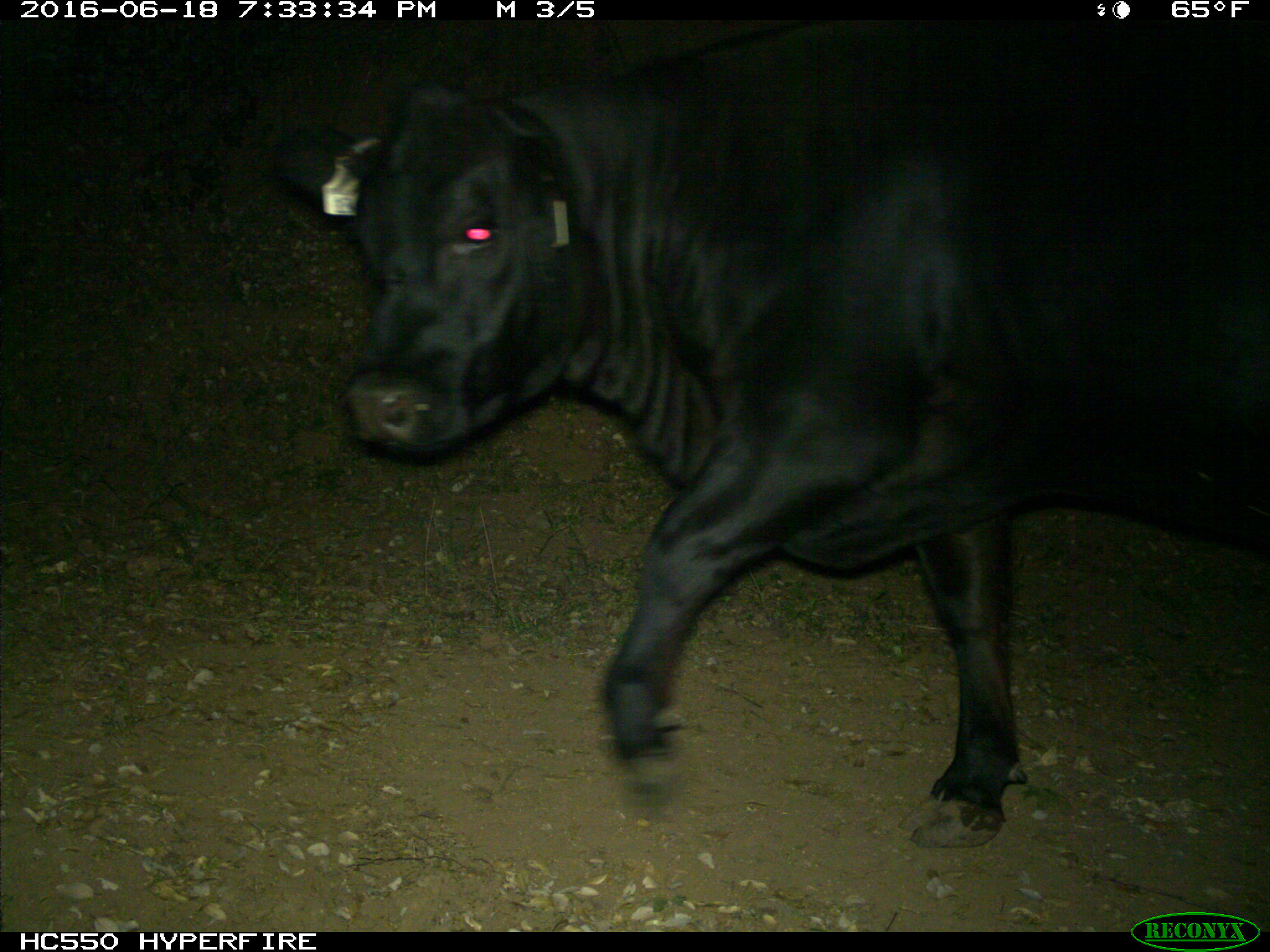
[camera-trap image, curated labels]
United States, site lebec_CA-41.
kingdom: Animalia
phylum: Chordata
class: Mammalia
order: Artiodactyla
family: Bovidae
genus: Bos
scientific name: Bos taurus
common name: domestic cow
Bos taurus (domestic cow).